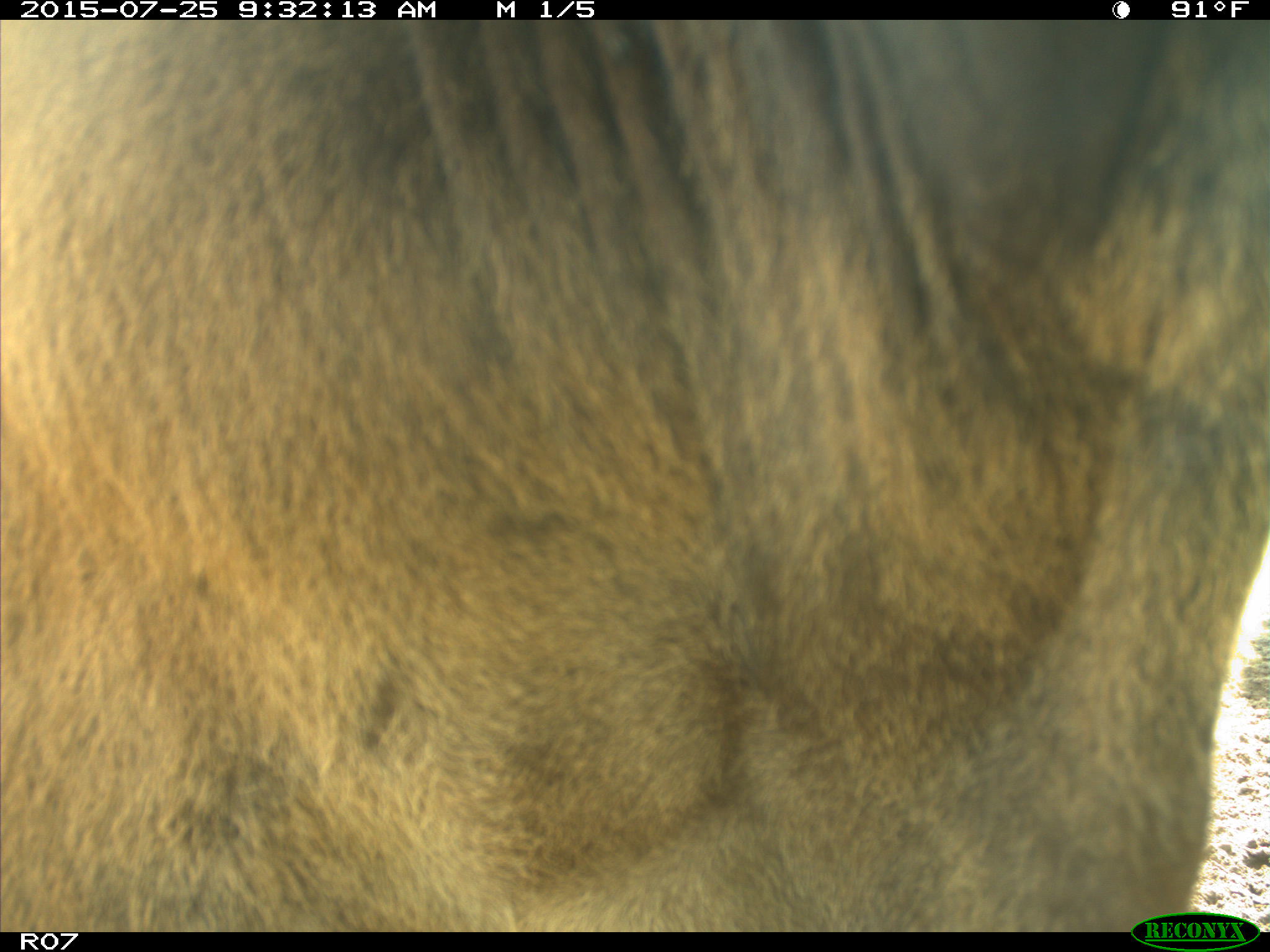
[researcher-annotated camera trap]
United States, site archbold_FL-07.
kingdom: Animalia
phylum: Chordata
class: Mammalia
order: Artiodactyla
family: Bovidae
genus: Bos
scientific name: Bos taurus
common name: domestic cow